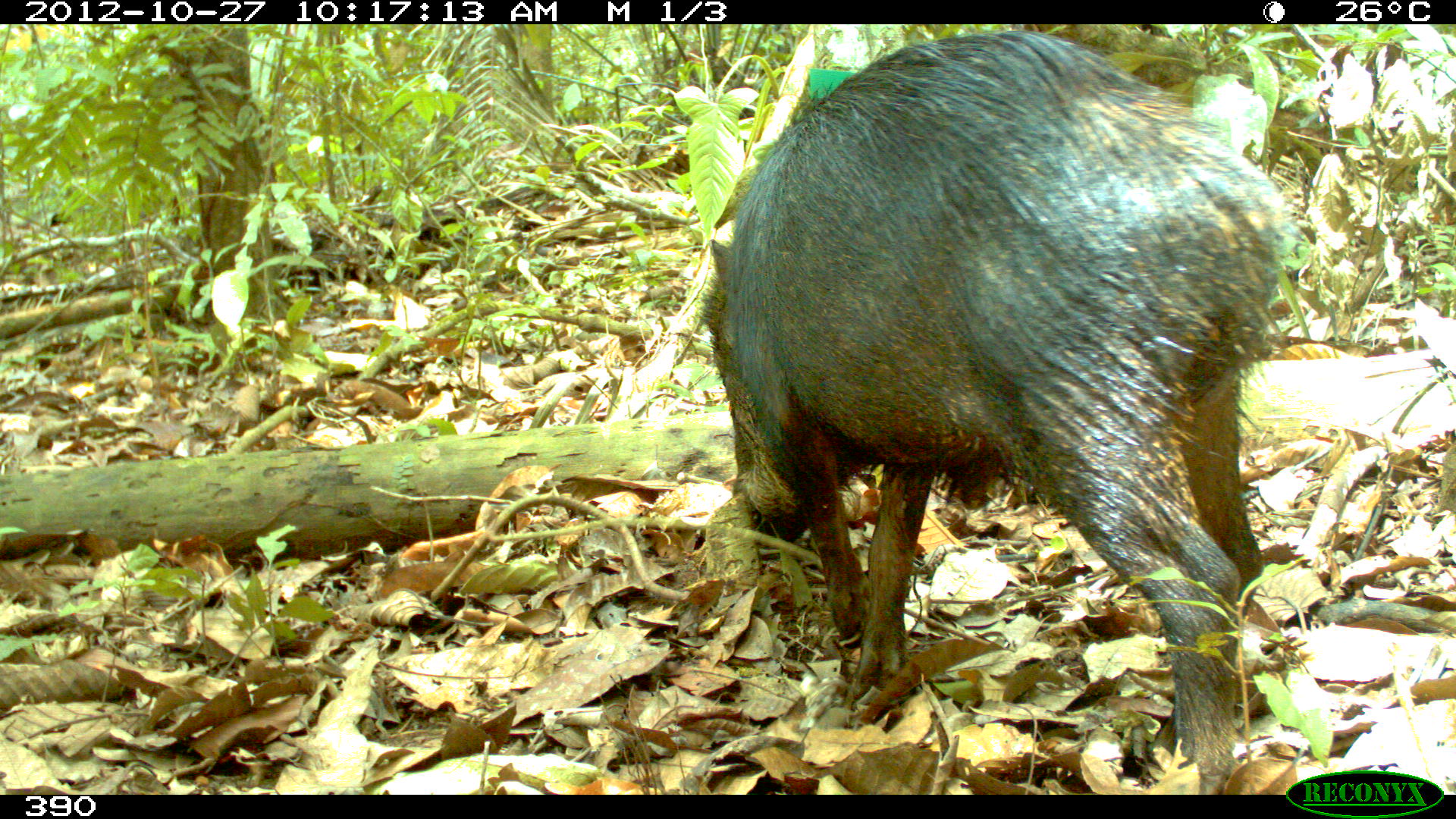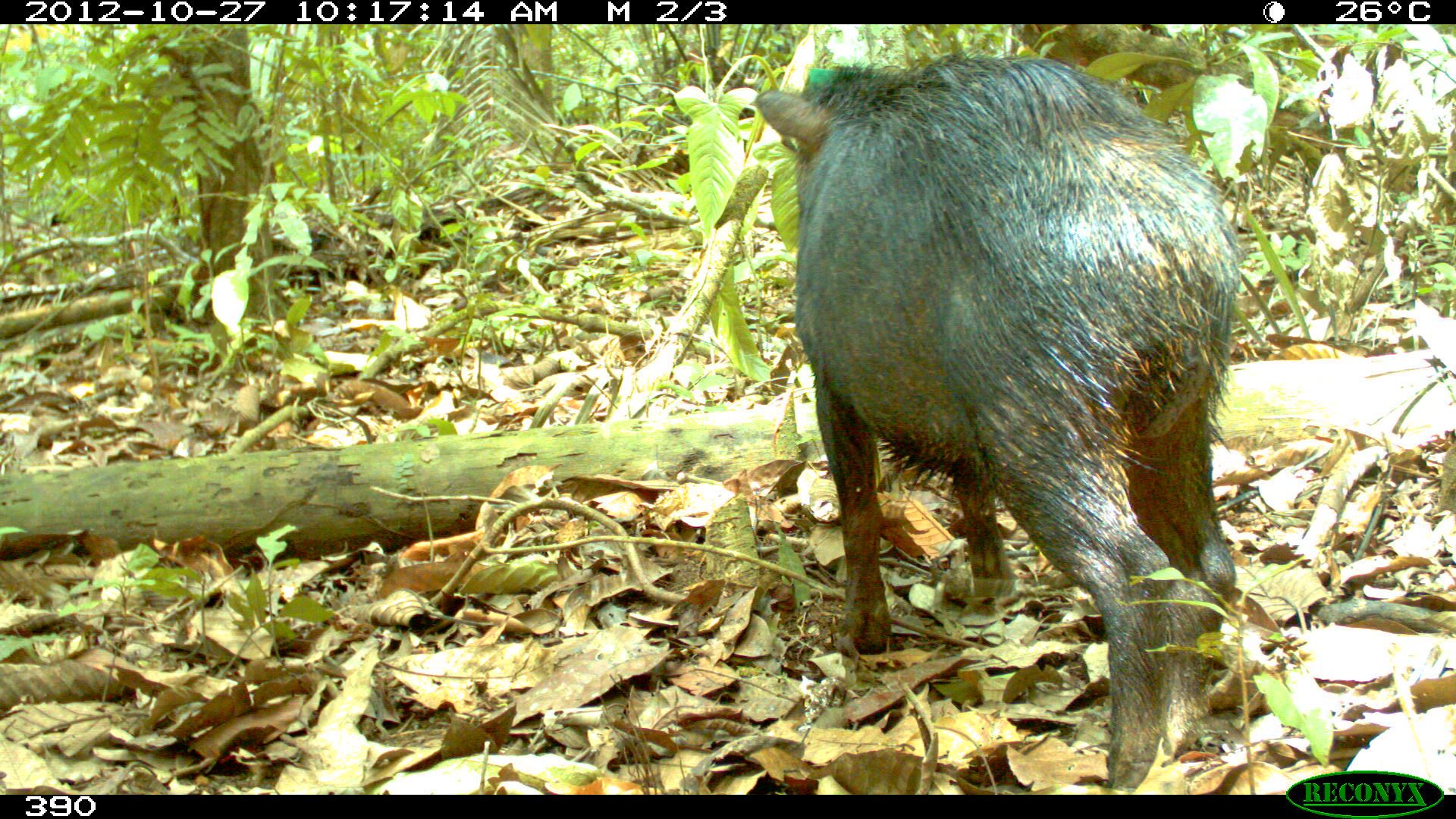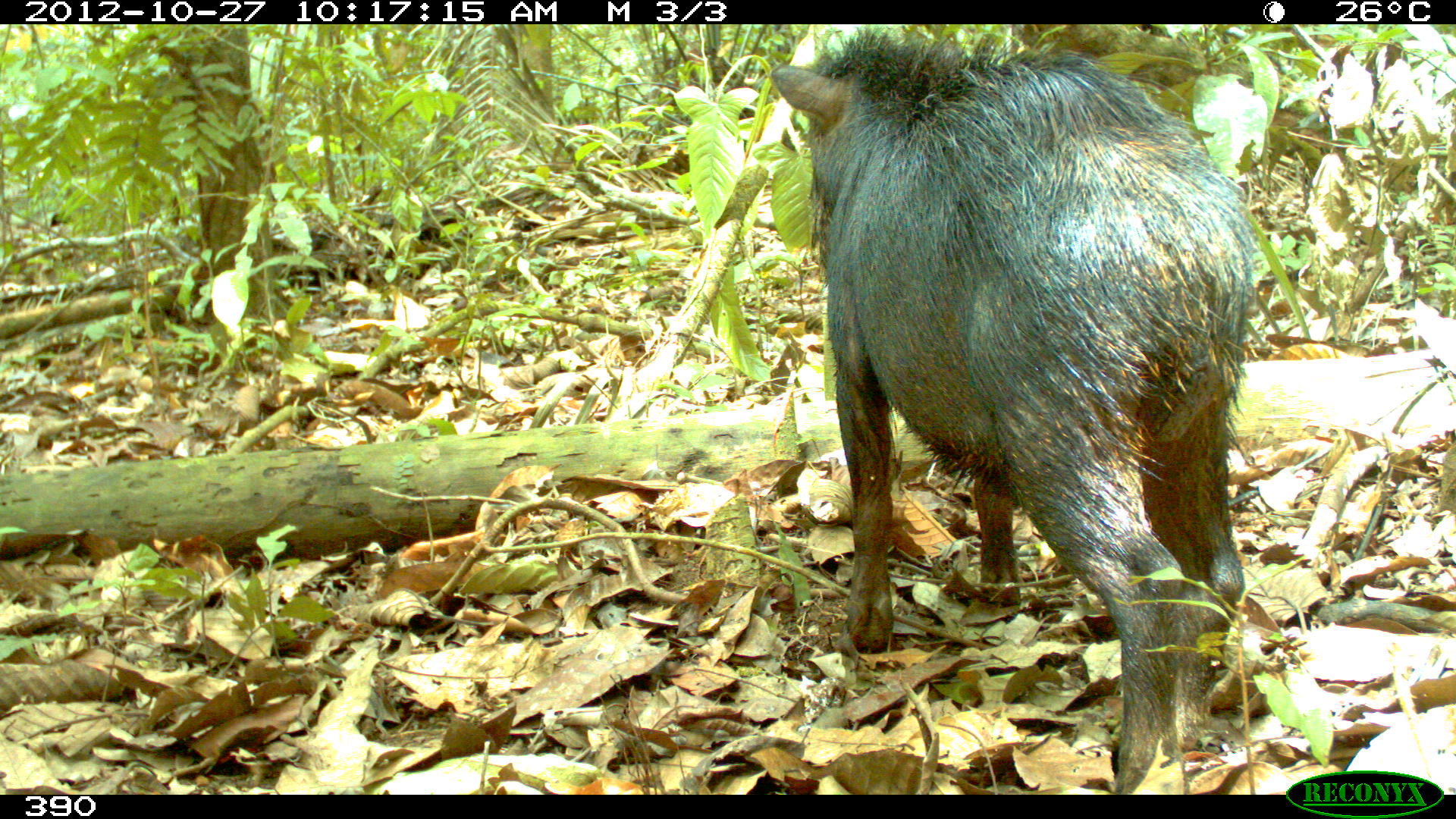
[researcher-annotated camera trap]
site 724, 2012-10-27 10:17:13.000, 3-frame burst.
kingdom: Animalia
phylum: Chordata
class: Mammalia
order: Artiodactyla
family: Tayassuidae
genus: Tayassu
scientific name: Tayassu pecari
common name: white-lipped peccary